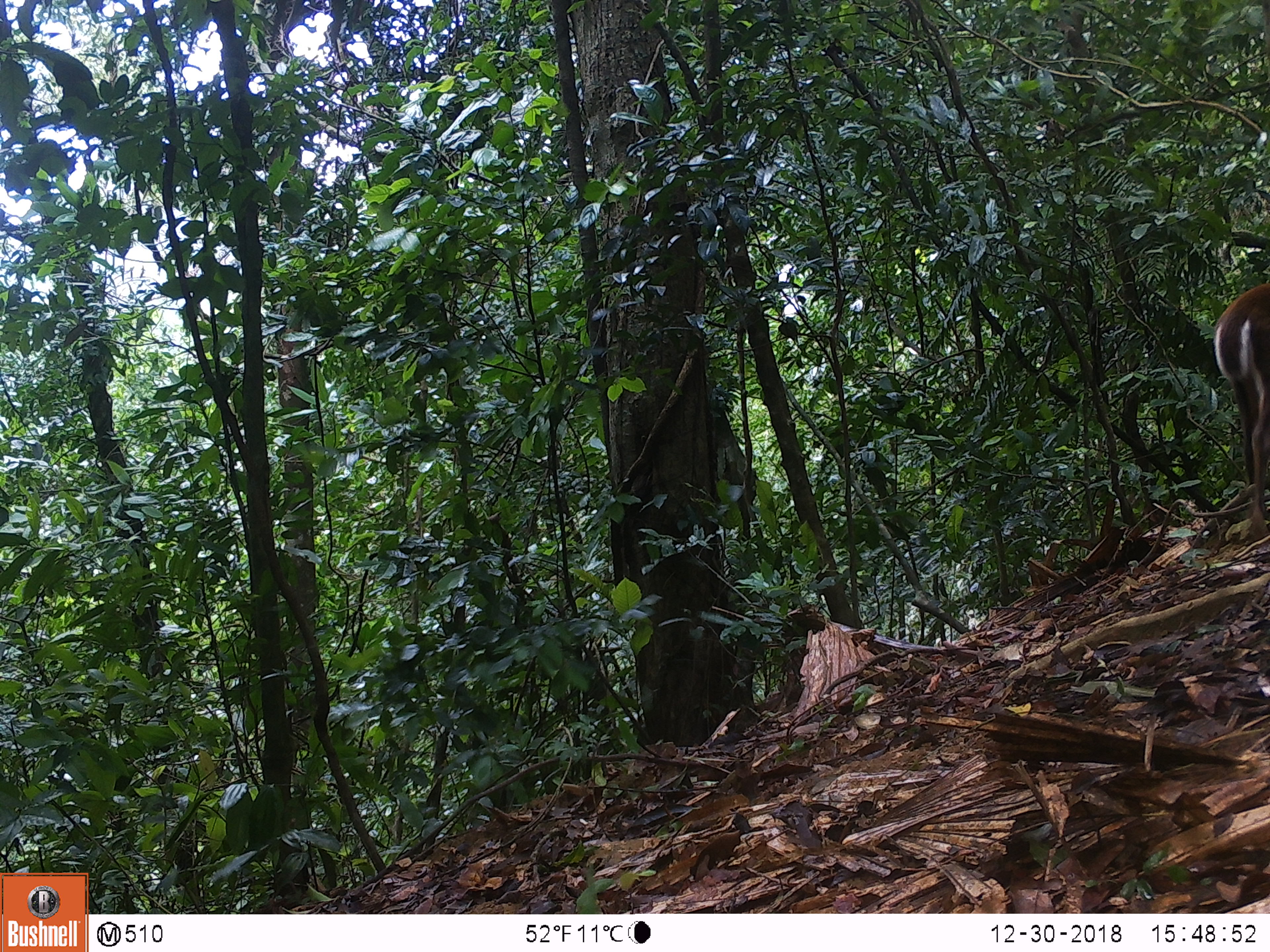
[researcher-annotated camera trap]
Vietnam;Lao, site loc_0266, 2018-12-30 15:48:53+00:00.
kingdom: Animalia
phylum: Chordata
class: Mammalia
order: Artiodactyla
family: Cervidae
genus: Muntiacus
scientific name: Muntiacus rooseveltorum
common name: roosevelt's muntjac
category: roosevelts muntjac group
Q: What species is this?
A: Roosevelts muntjac group (roosevelt's muntjac) (Muntiacus rooseveltorum).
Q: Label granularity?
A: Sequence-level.